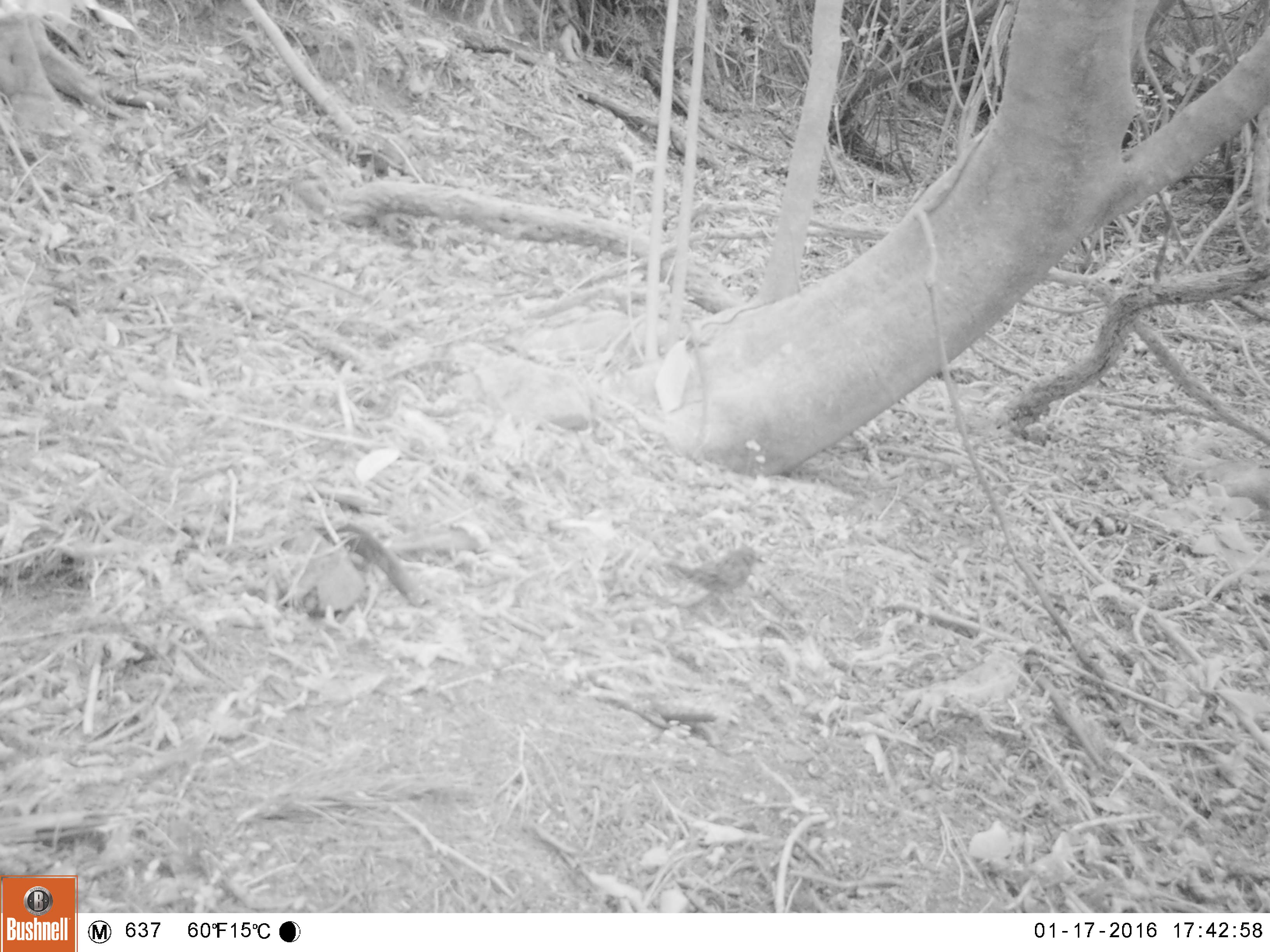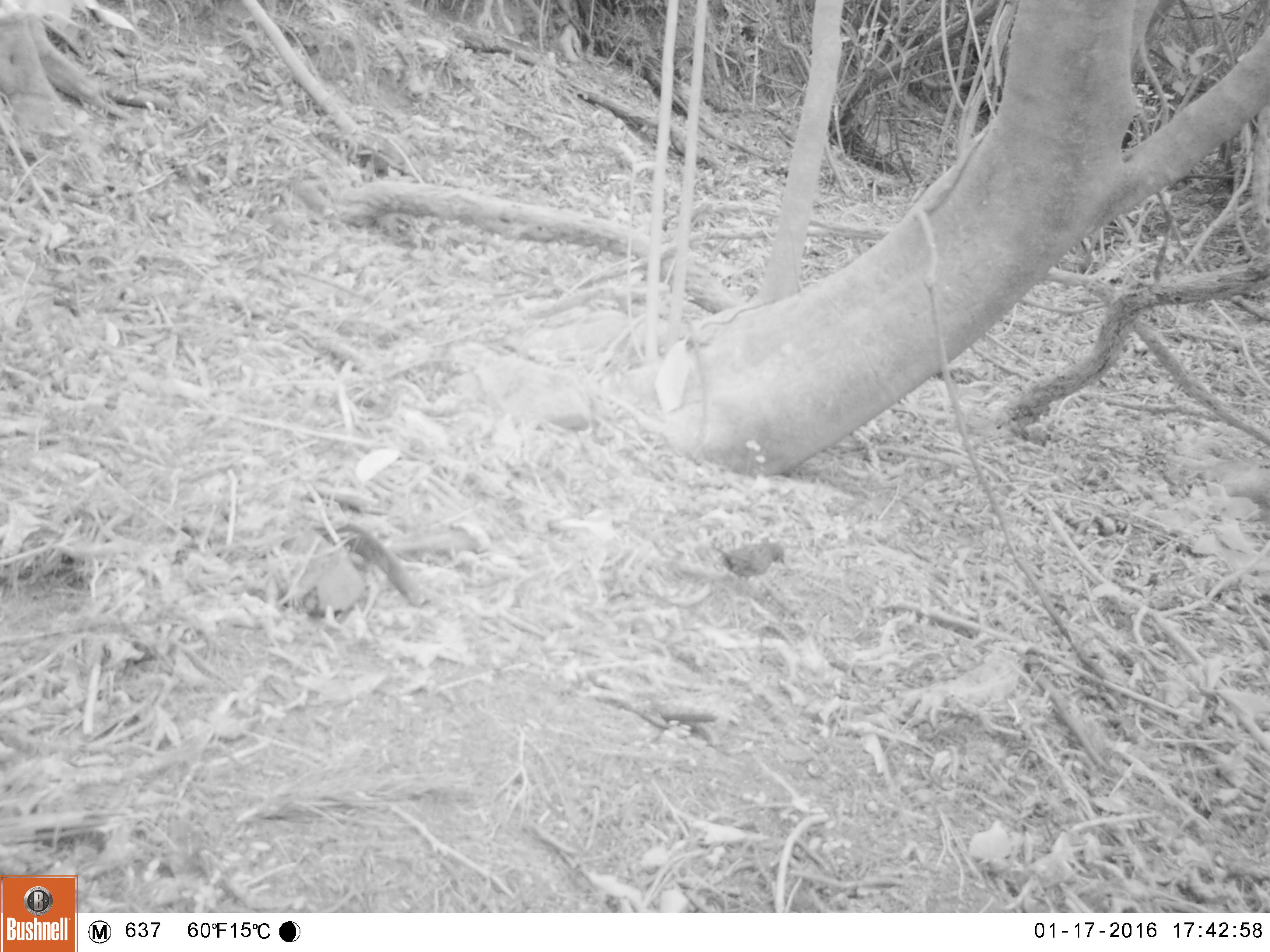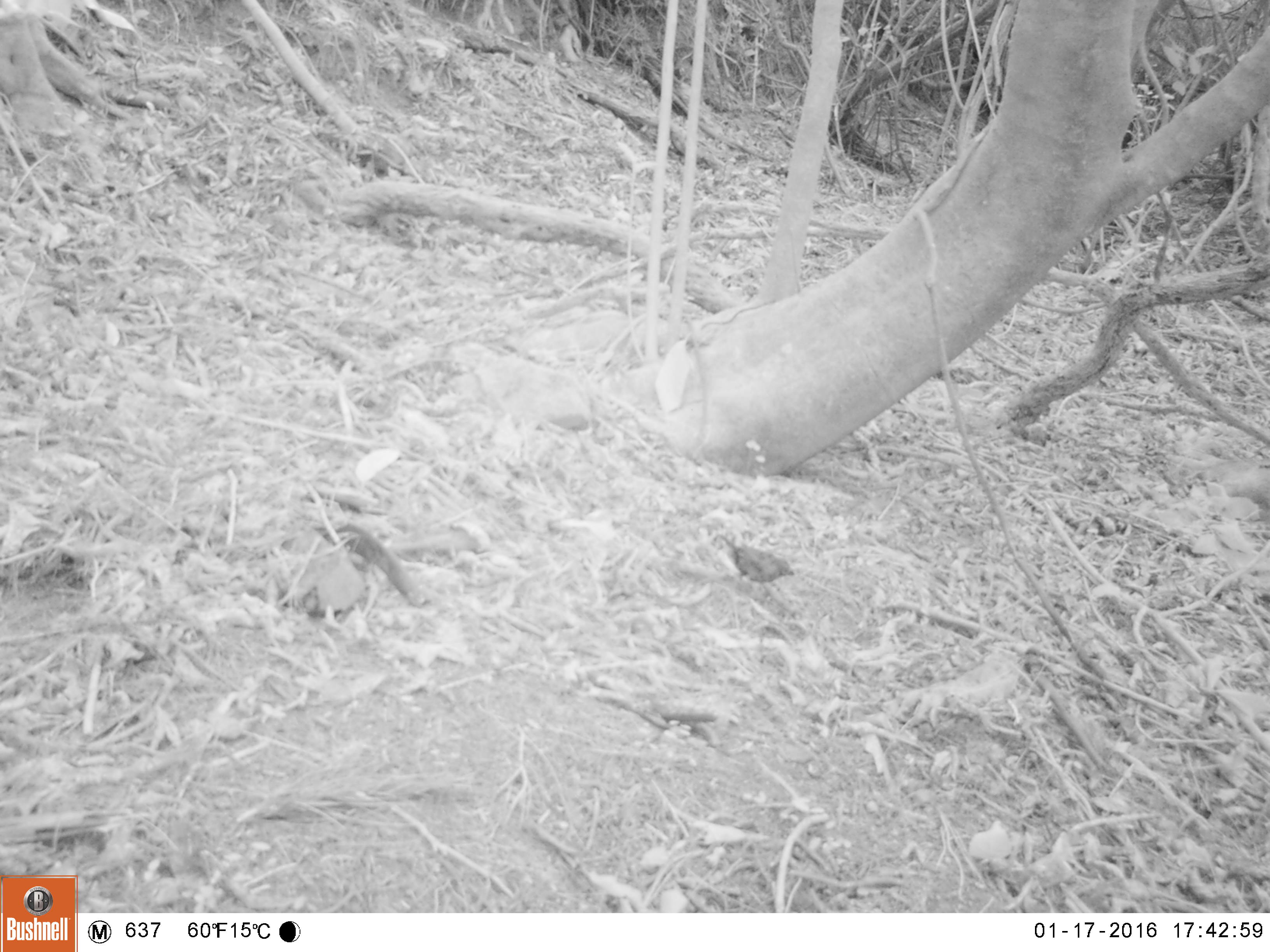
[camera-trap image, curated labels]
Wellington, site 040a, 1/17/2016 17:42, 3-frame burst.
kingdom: Animalia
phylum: Chordata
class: Aves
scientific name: Aves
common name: bird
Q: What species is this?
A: Bird (Aves).